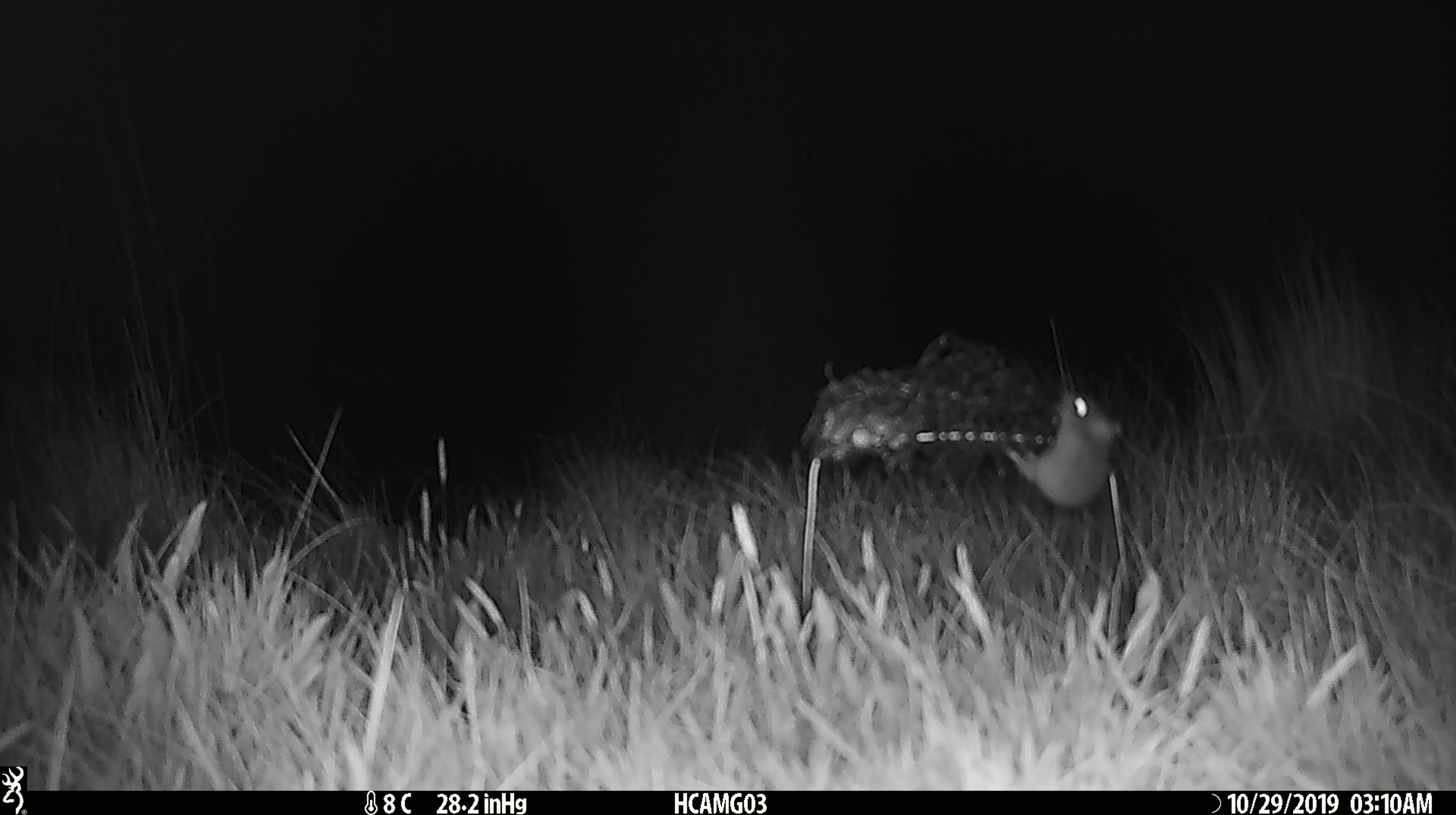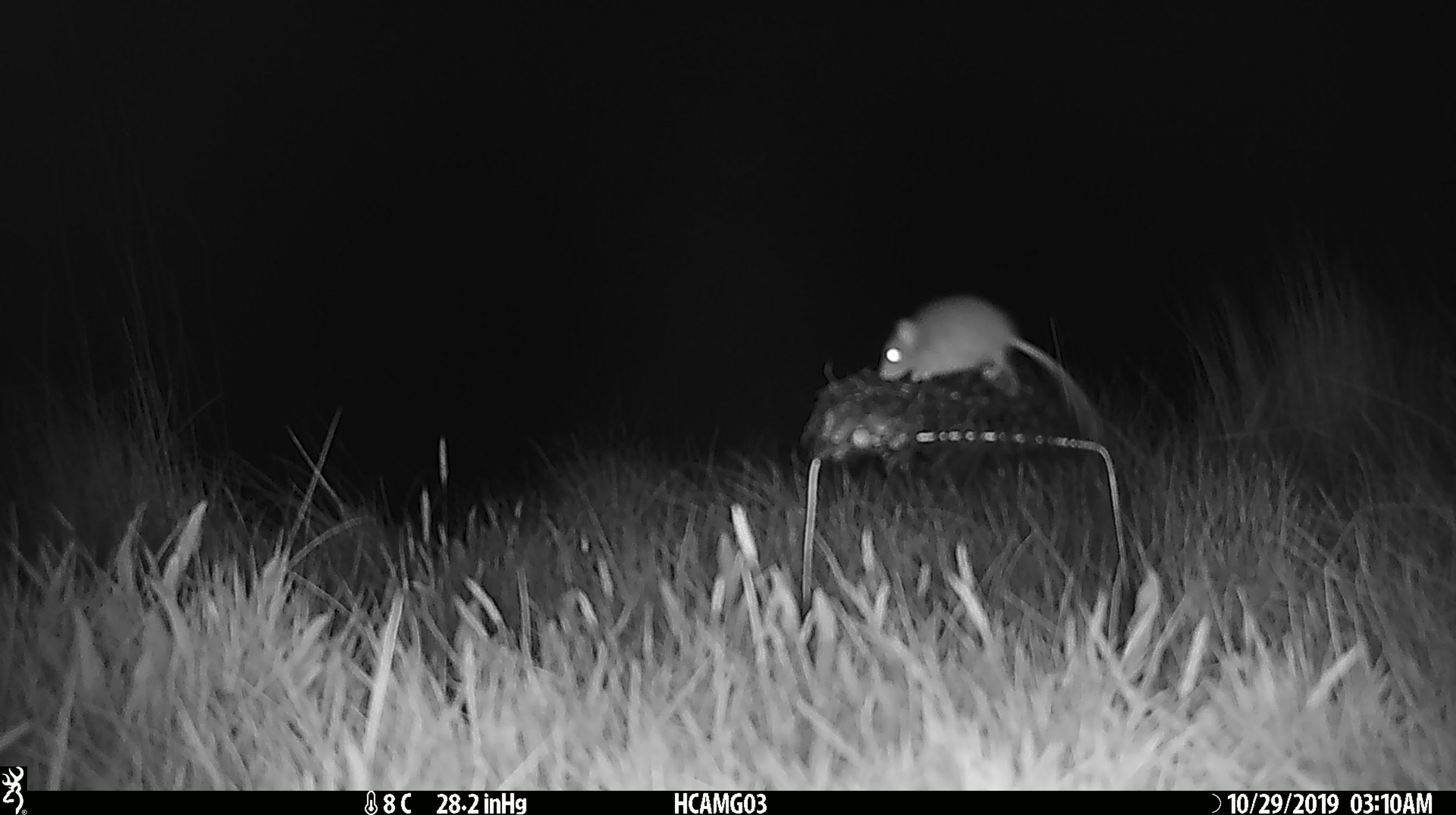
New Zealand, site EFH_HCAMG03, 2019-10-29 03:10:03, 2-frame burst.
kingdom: Animalia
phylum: Chordata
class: Mammalia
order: Rodentia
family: Muridae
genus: Mus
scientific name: Mus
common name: mouse